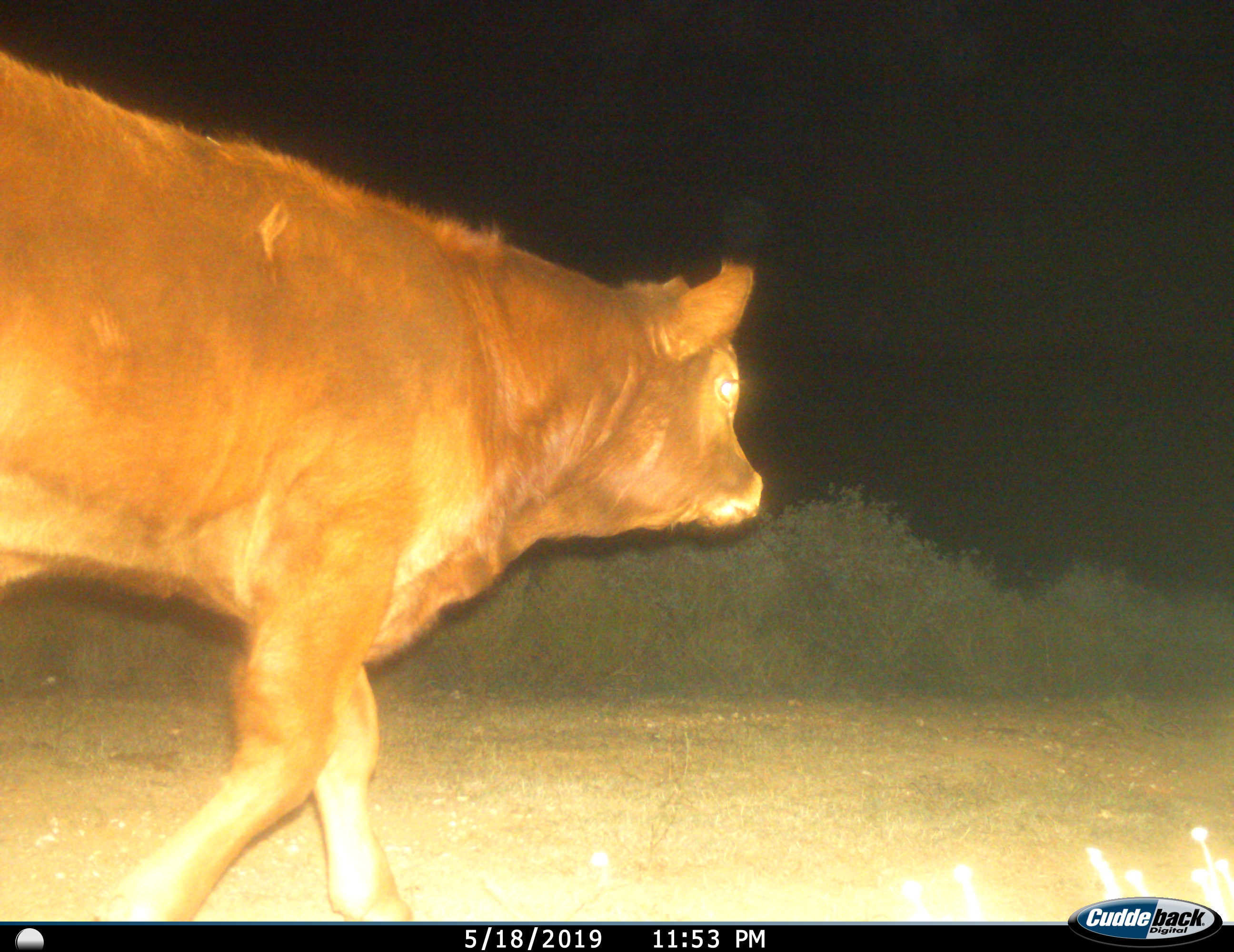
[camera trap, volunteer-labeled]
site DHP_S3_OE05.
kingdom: Animalia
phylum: Chordata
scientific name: Vertebrata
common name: domestic animal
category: domesticanimal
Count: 1.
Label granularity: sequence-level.